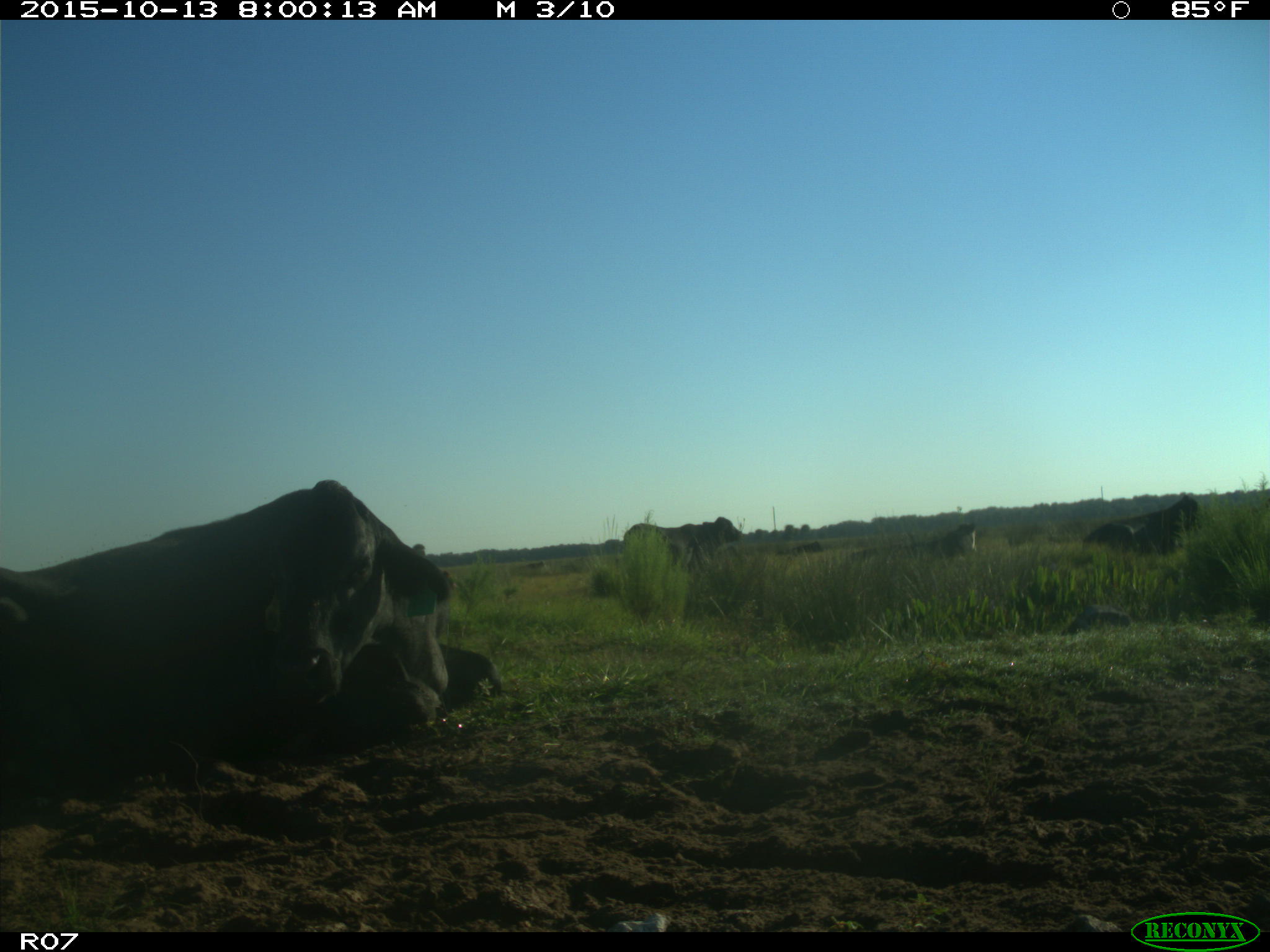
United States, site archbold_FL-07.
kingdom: Animalia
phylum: Chordata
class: Mammalia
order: Artiodactyla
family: Bovidae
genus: Bos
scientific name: Bos taurus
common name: domestic cow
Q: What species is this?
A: Bos taurus (domestic cow).